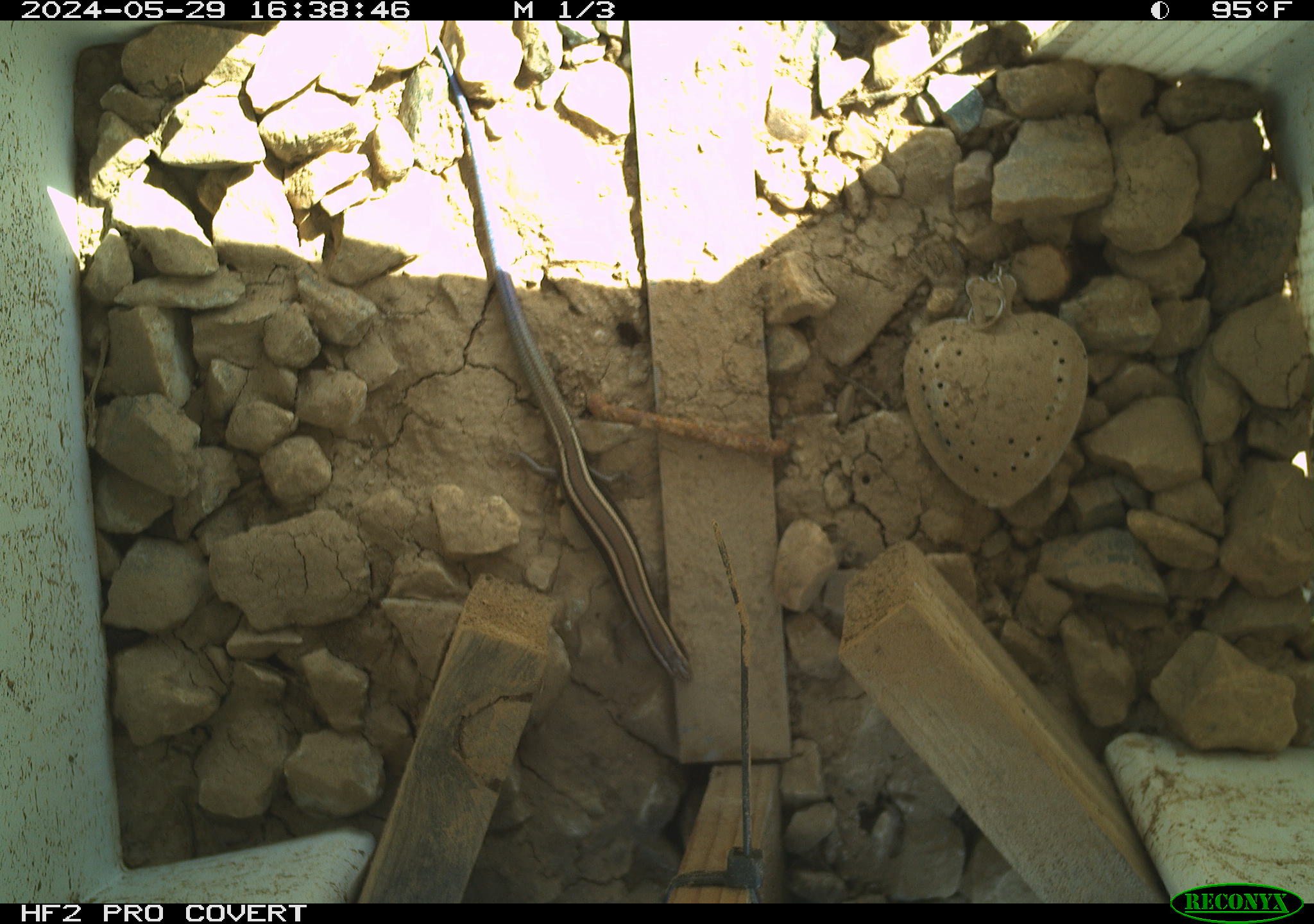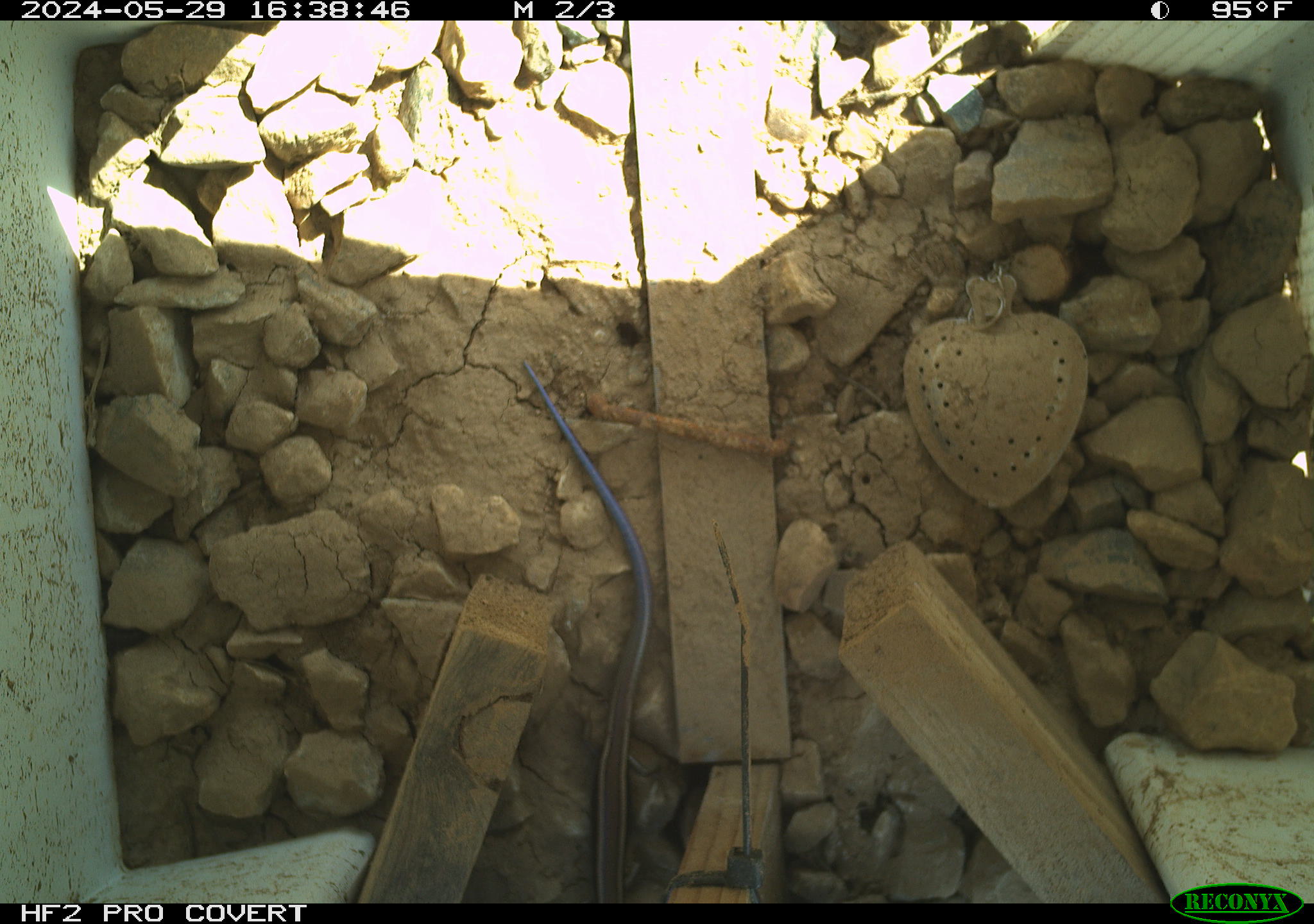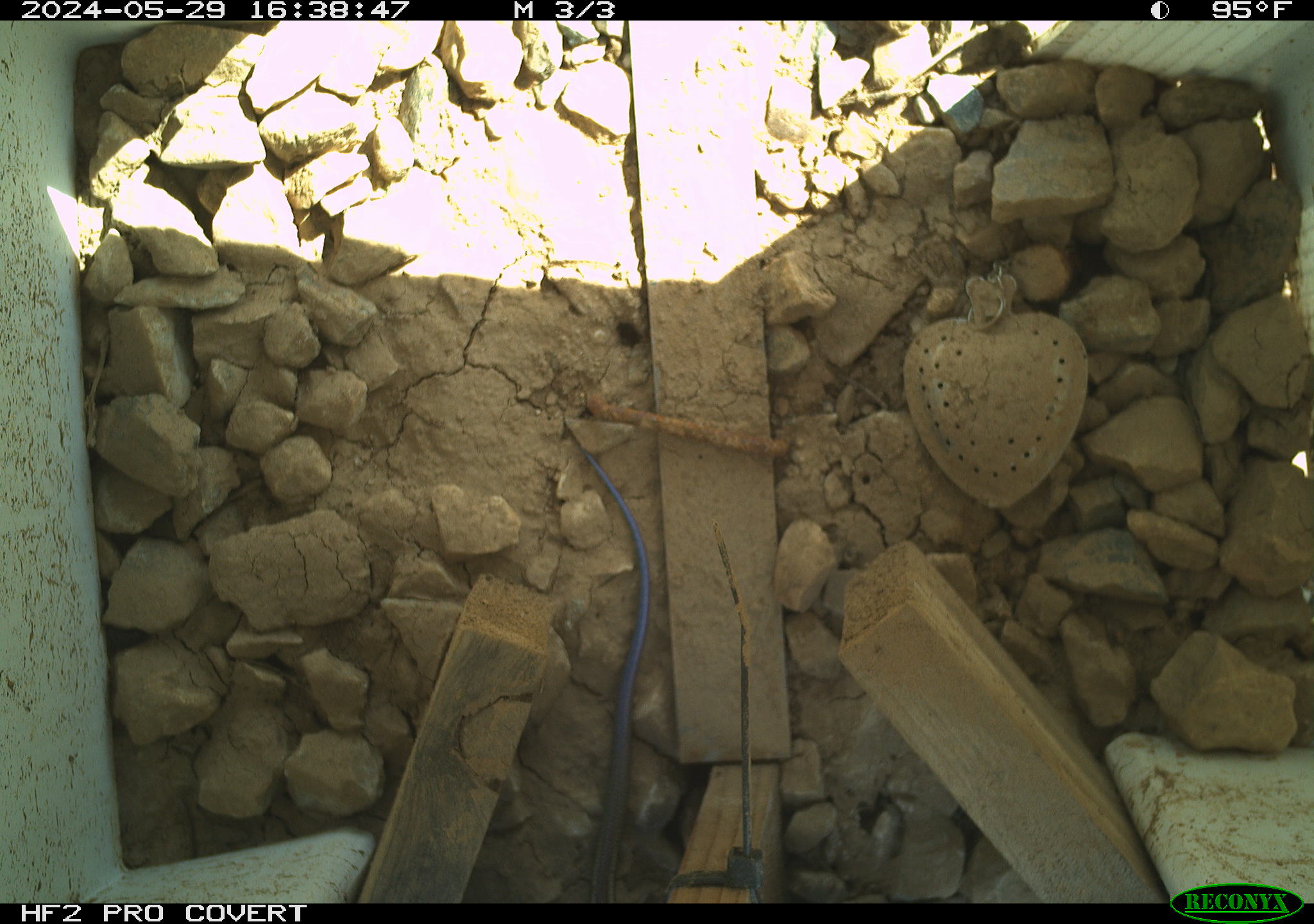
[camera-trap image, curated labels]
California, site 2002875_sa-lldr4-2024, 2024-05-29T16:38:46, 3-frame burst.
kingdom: Animalia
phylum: Chordata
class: Reptilia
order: Squamata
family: Scincidae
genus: Plestiodon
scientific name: Plestiodon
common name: blue-tailed skinks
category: plestiodon species